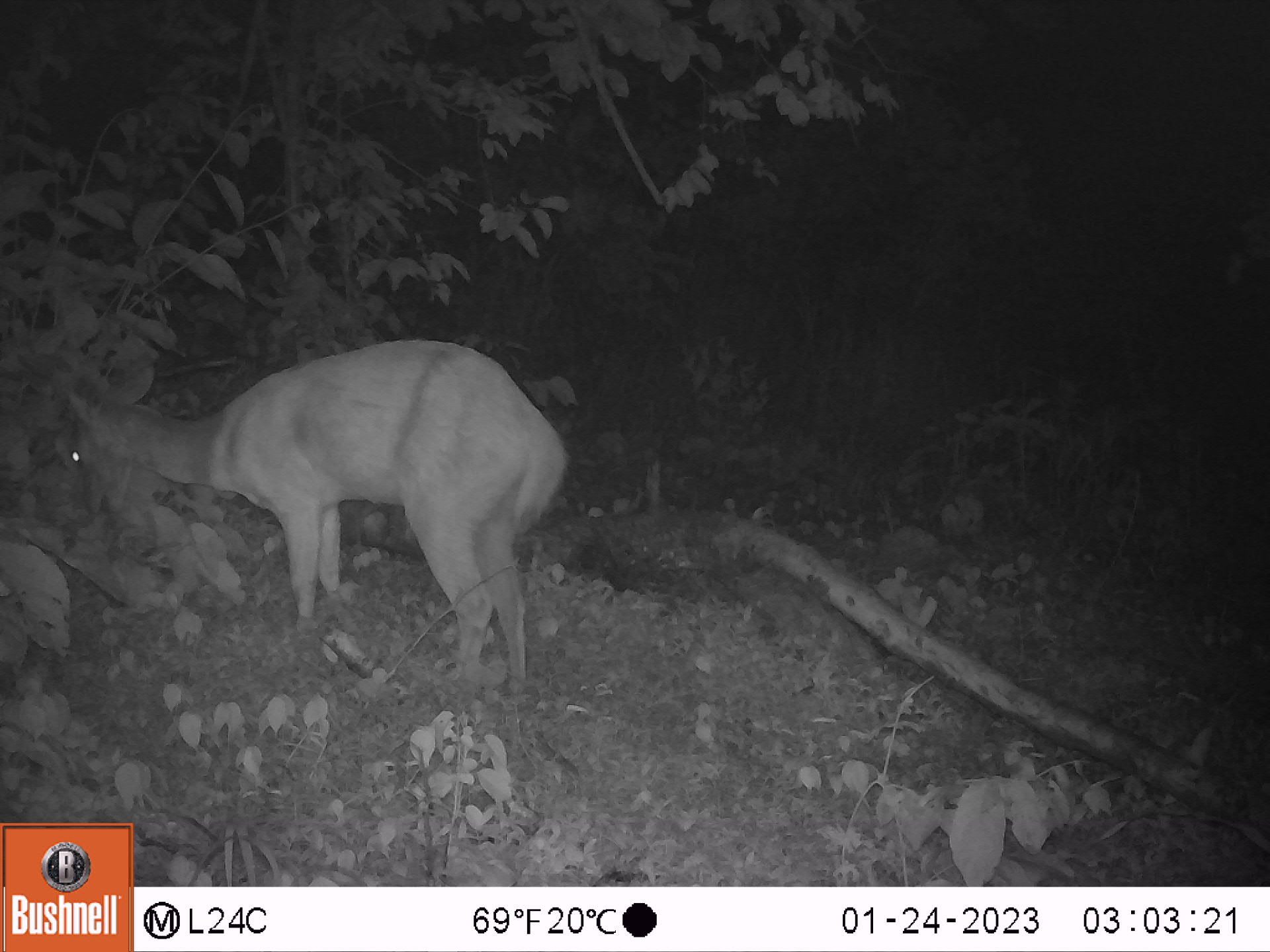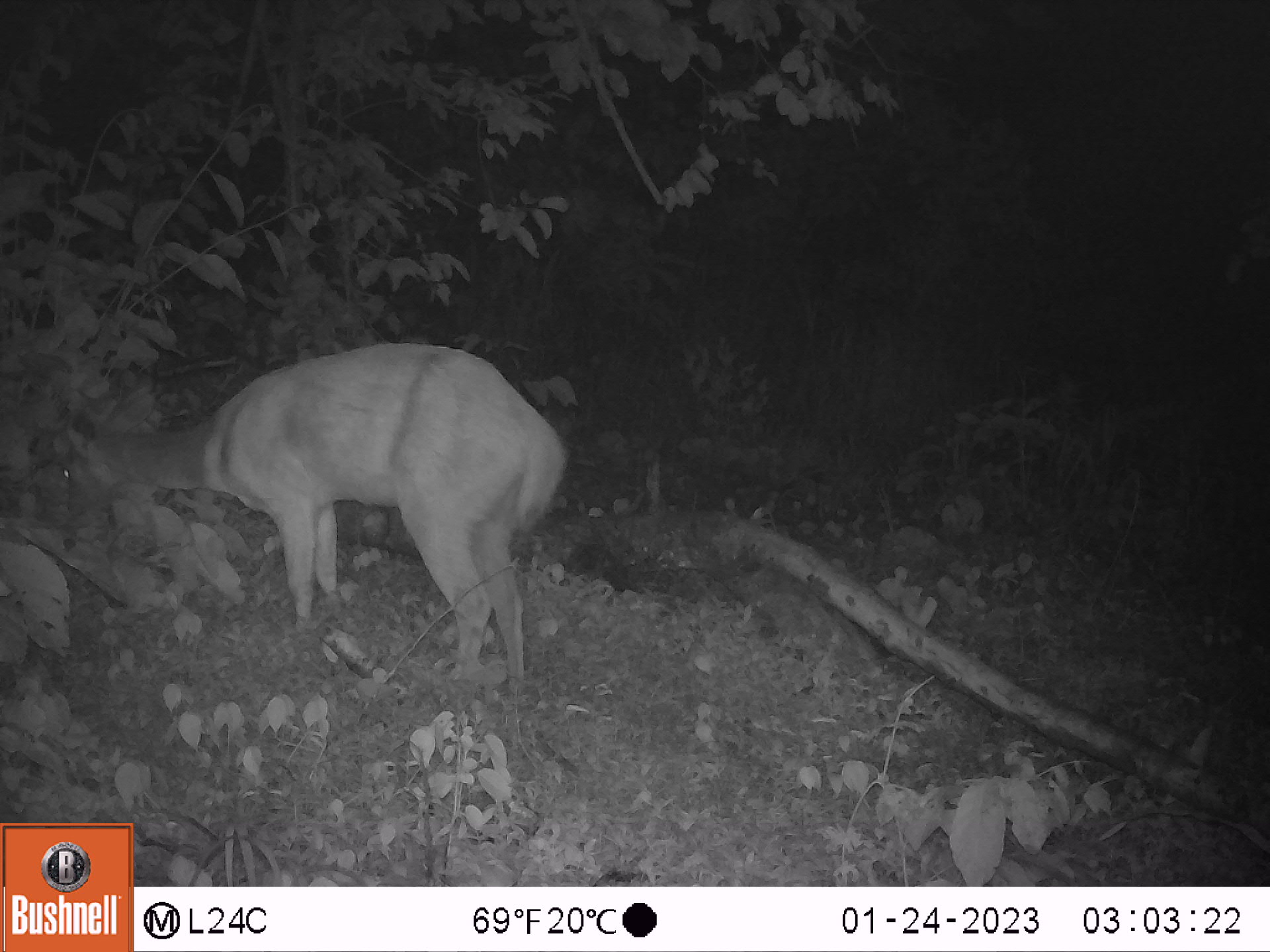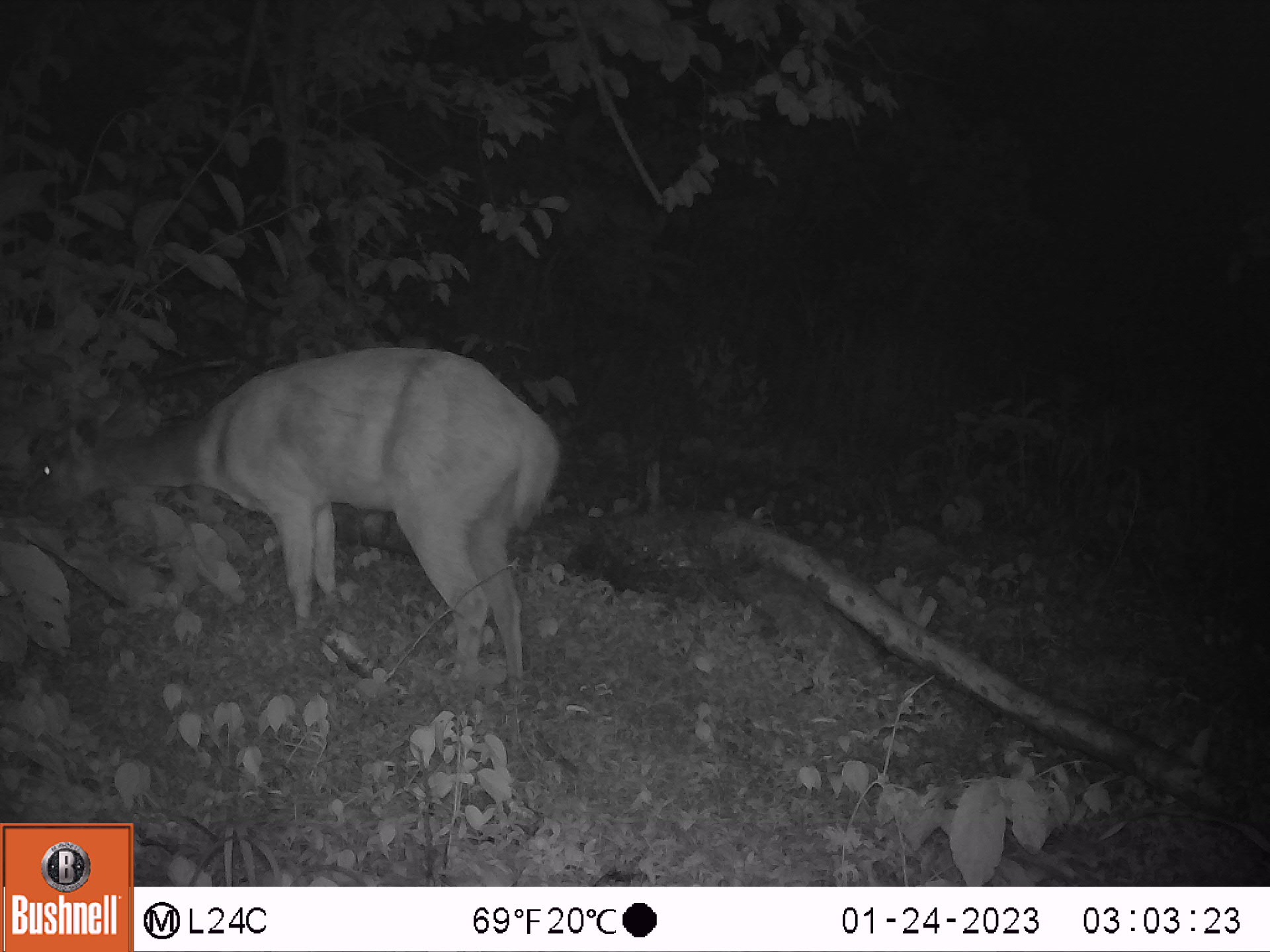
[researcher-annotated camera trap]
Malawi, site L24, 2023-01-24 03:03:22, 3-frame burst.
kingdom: Animalia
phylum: Chordata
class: Mammalia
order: Artiodactyla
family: Bovidae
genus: Tragelaphus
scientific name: Tragelaphus sylvaticus sylvaticus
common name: cape bushbuck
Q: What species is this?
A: Cape bushbuck (Tragelaphus sylvaticus sylvaticus).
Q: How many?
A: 1.